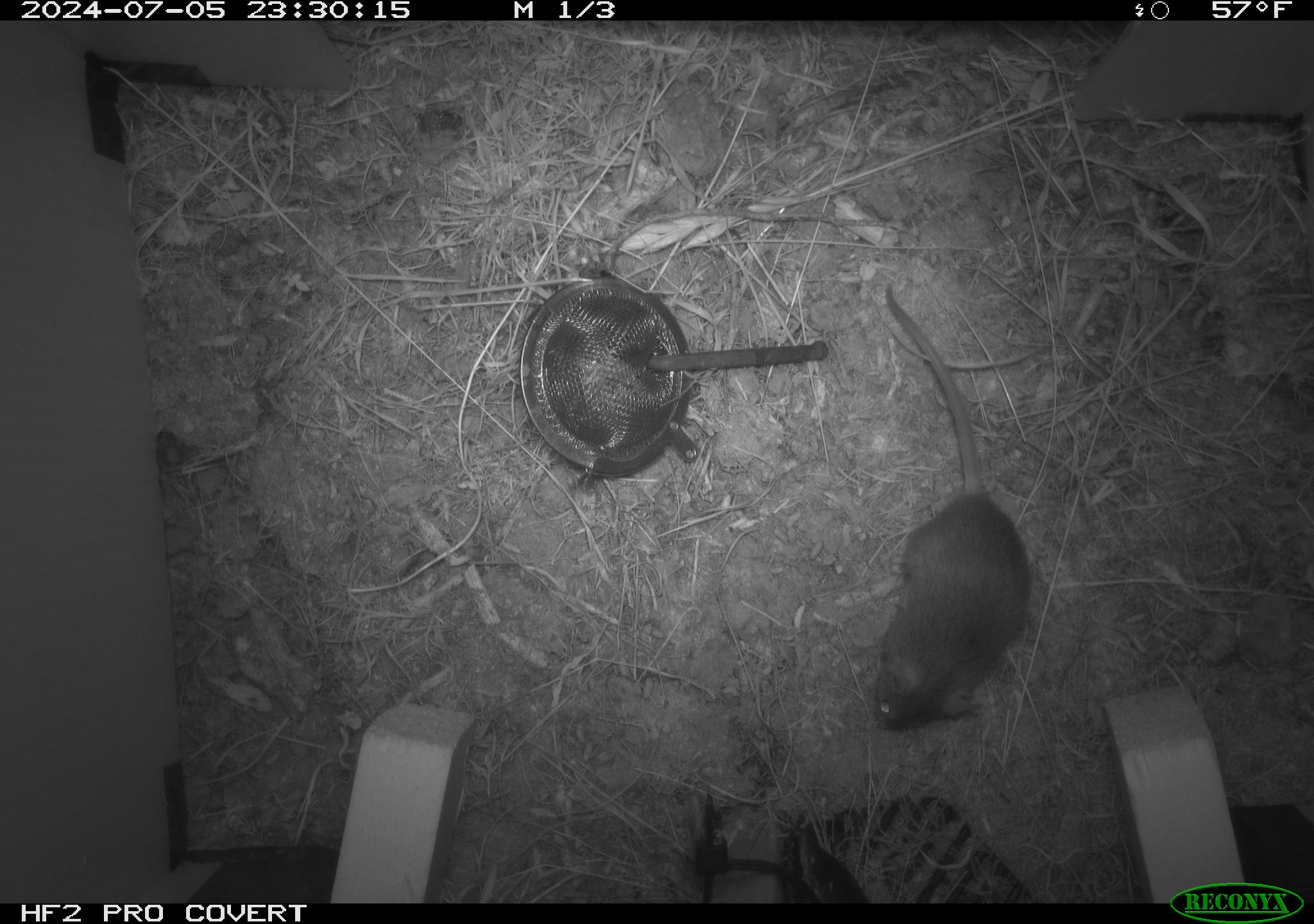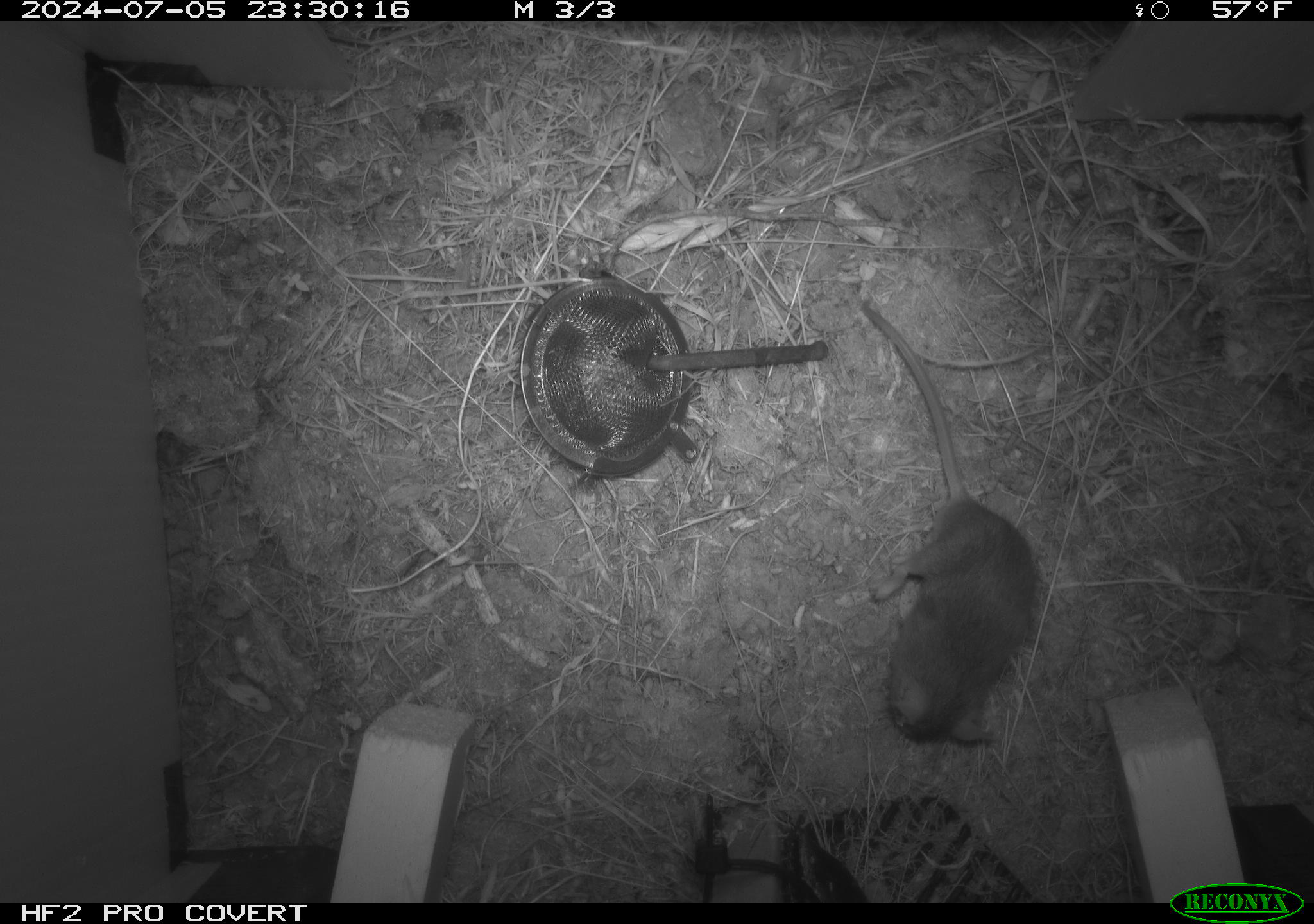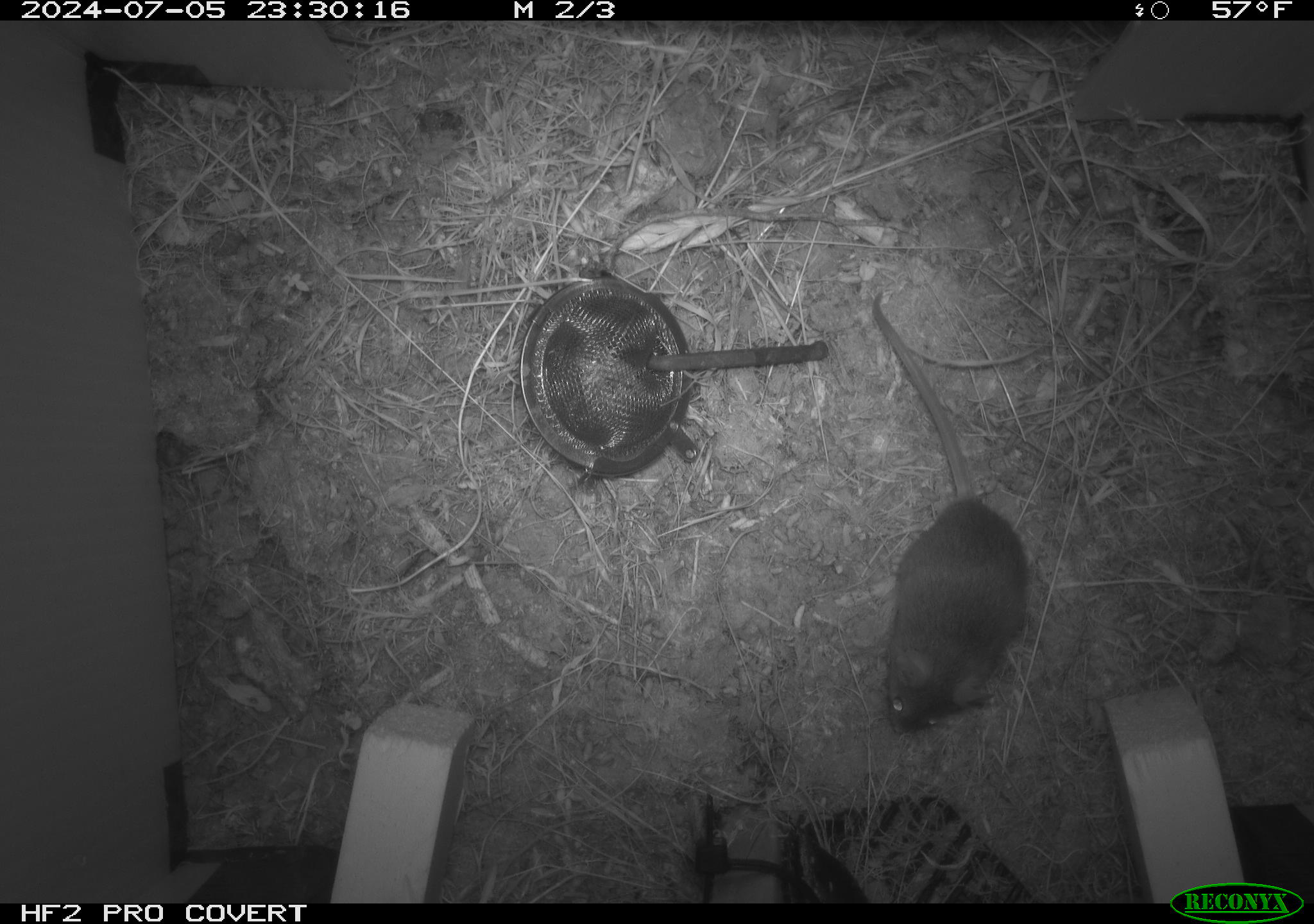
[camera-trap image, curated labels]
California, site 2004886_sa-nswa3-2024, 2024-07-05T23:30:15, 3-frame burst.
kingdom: Animalia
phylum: Chordata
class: Mammalia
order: Rodentia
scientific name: Rodentia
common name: rodent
Rodent (Rodentia).